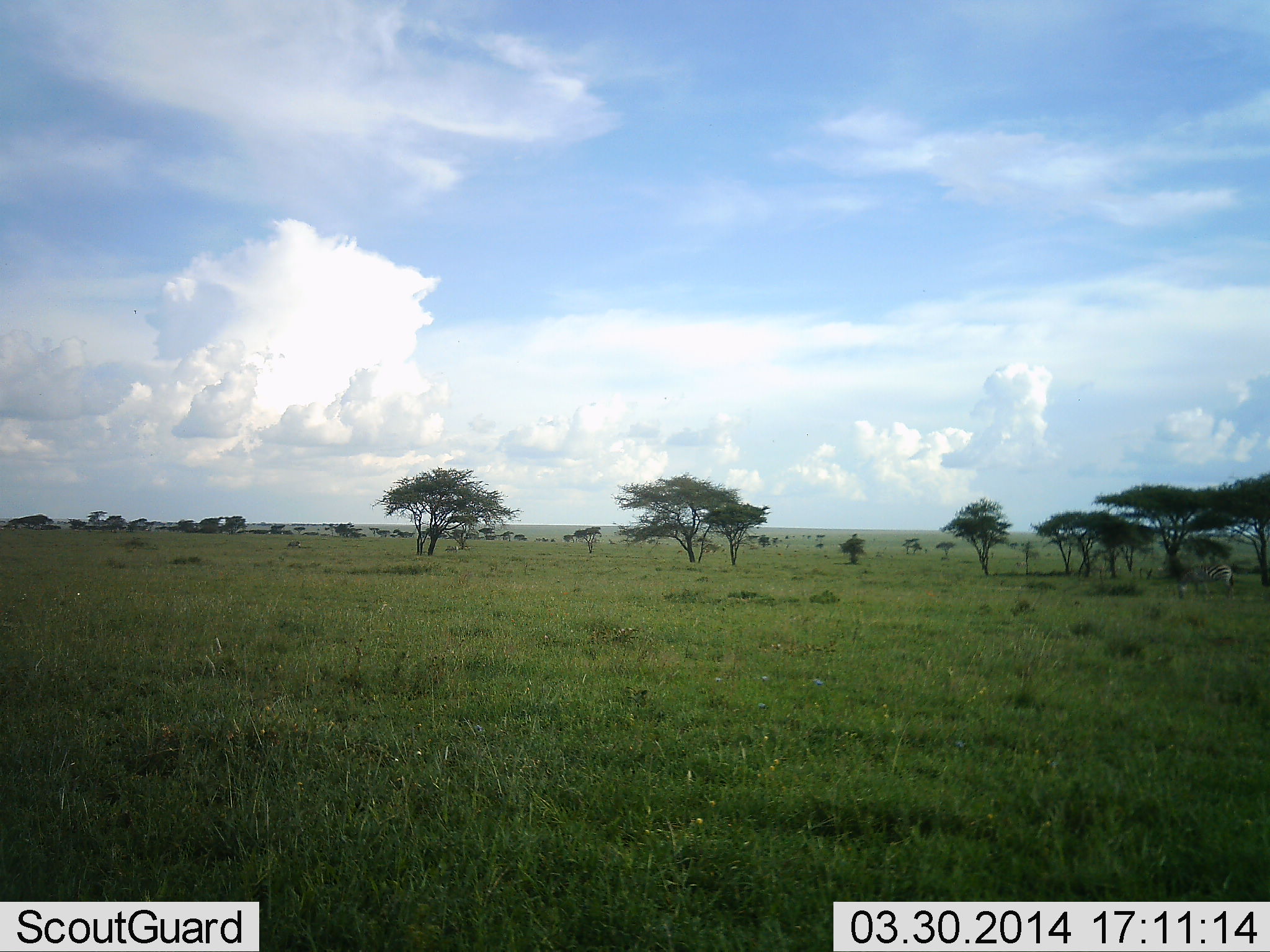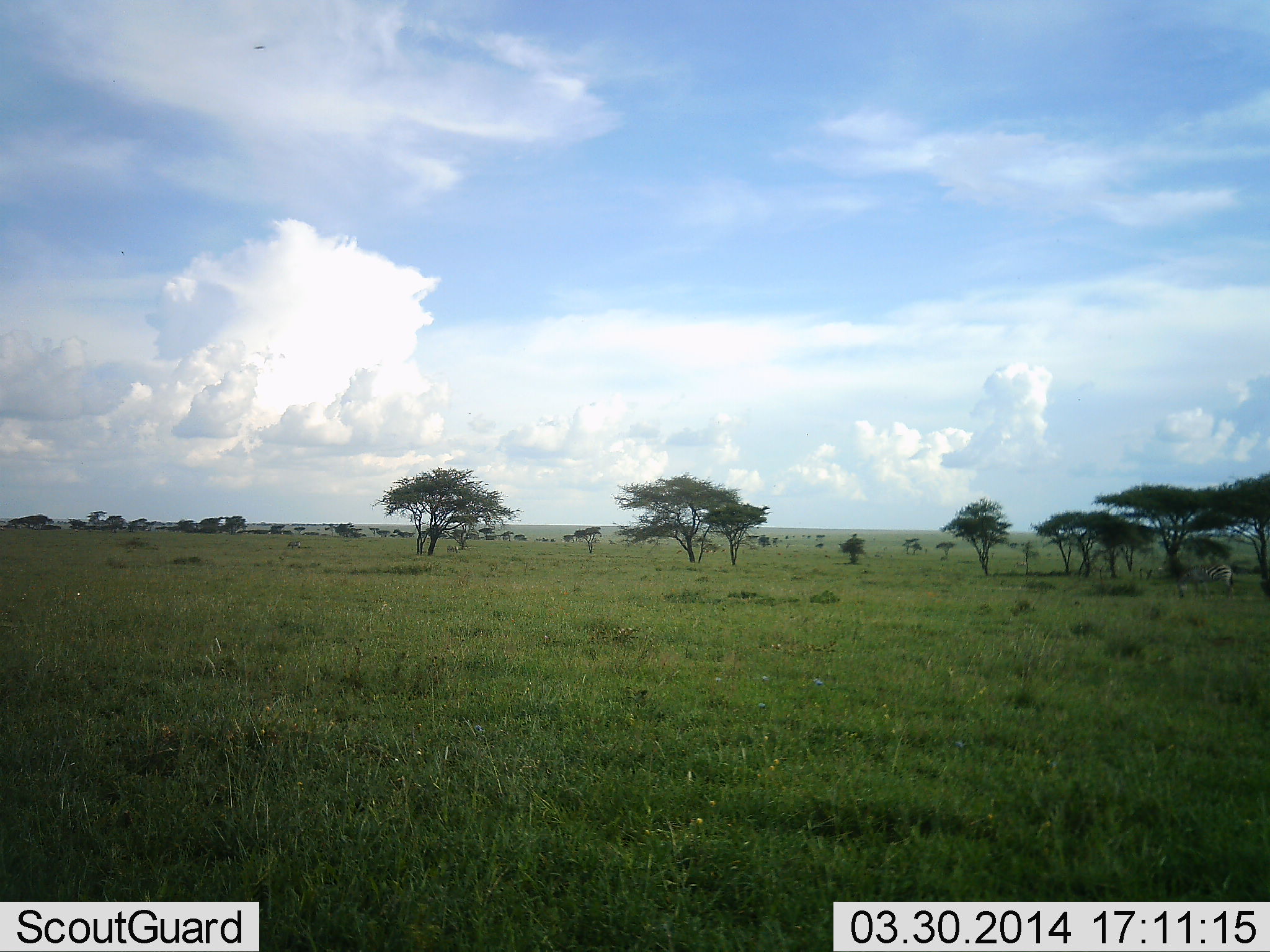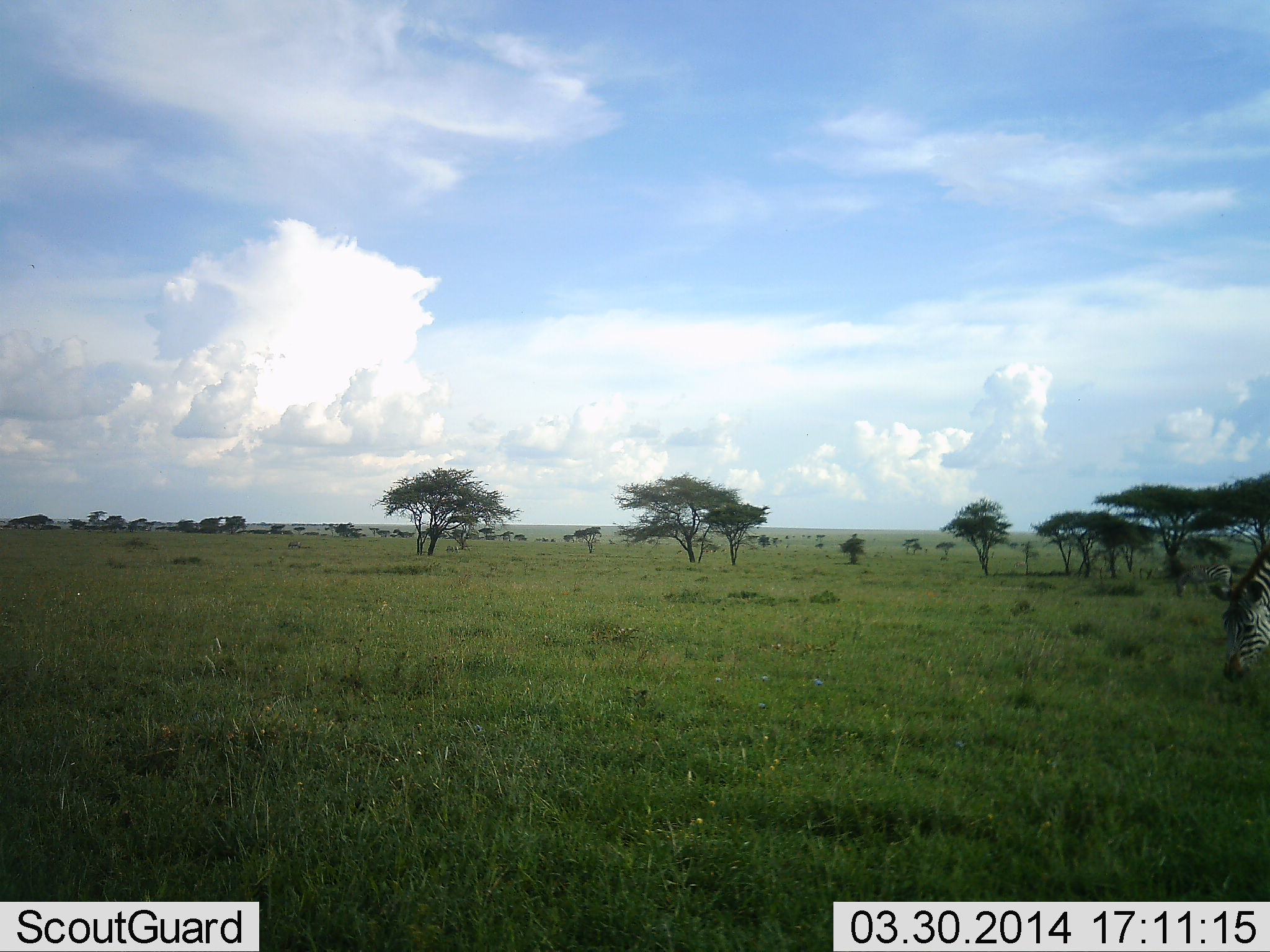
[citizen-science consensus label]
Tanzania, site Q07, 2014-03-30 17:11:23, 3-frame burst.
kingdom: Animalia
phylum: Chordata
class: Mammalia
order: Perissodactyla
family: Equidae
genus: Equus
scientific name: Equus quagga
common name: plains zebra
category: zebra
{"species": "zebra (plains zebra) (Equus quagga)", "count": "2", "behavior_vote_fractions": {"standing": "40%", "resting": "0%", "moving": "80%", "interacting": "0%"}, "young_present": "0%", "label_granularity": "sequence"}